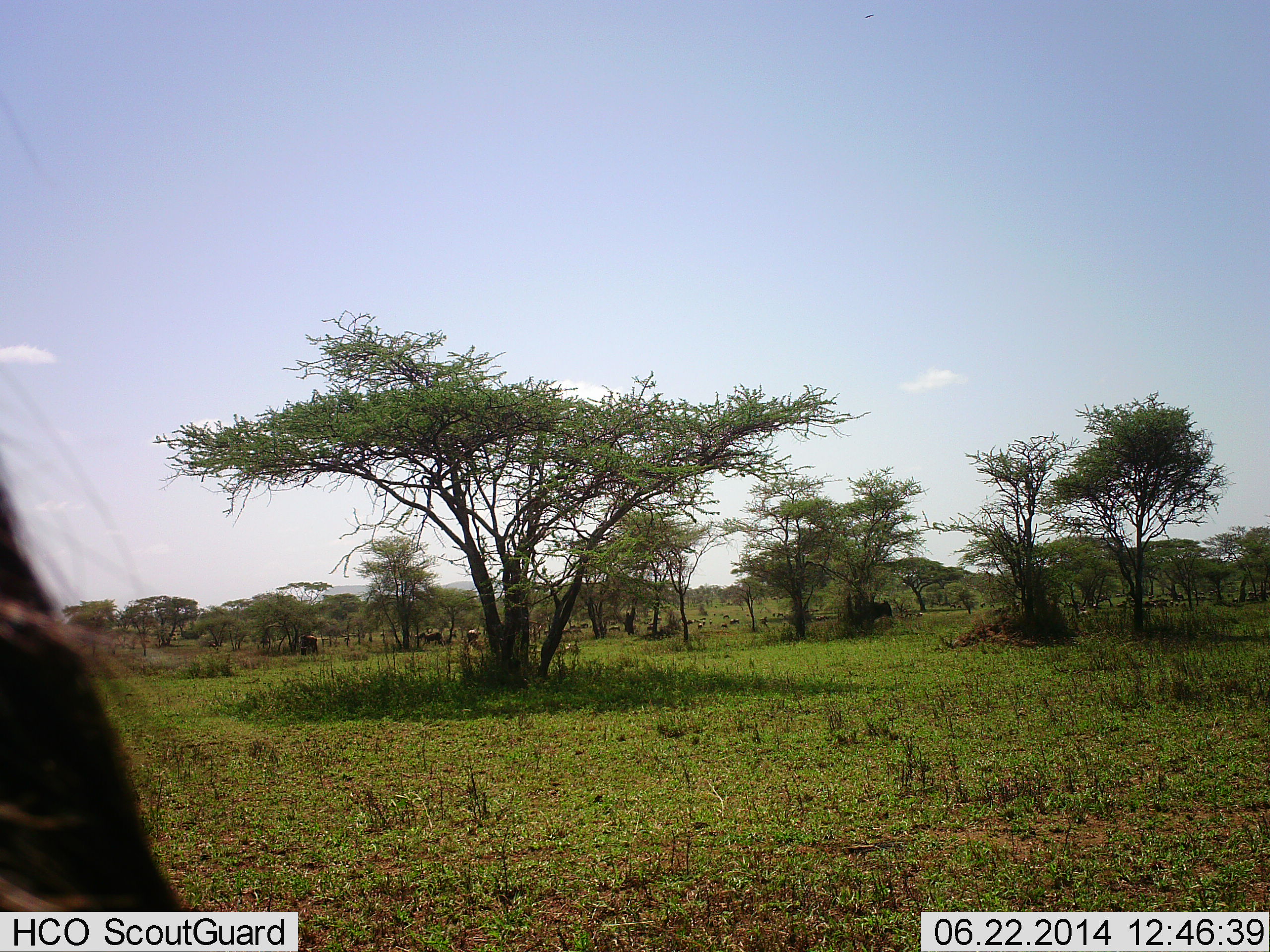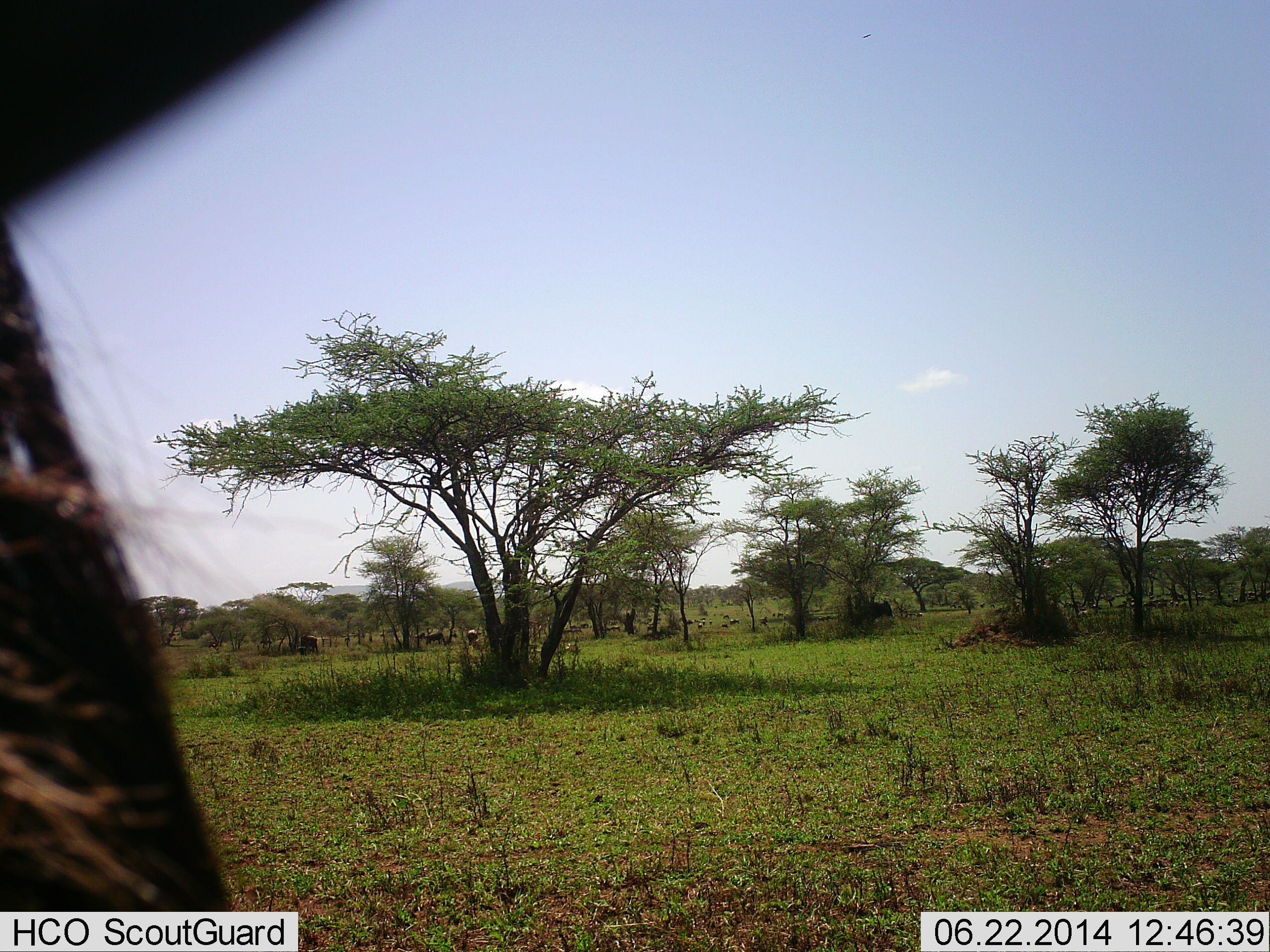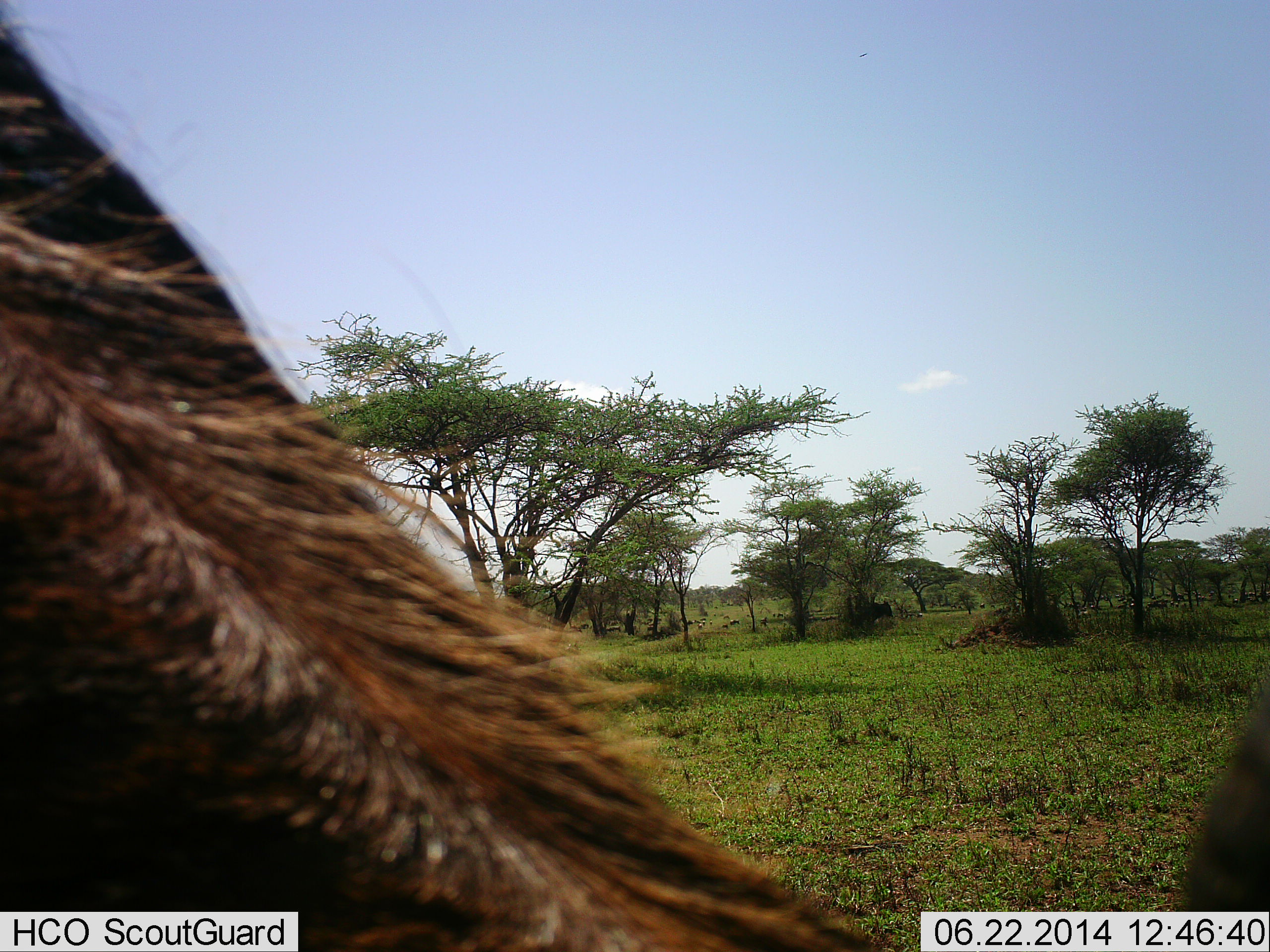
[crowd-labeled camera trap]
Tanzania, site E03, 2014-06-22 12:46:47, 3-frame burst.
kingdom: Animalia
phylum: Chordata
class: Mammalia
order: Artiodactyla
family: Bovidae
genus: Connochaetes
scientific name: Connochaetes taurinus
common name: blue wildebeest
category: wildebeest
Wildebeest (blue wildebeest) (Connochaetes taurinus), count 1. Behavior (volunteer vote fractions): standing 80%, resting 10%, moving 10%, interacting 0%. Young present (vote fraction): 0%. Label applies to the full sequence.